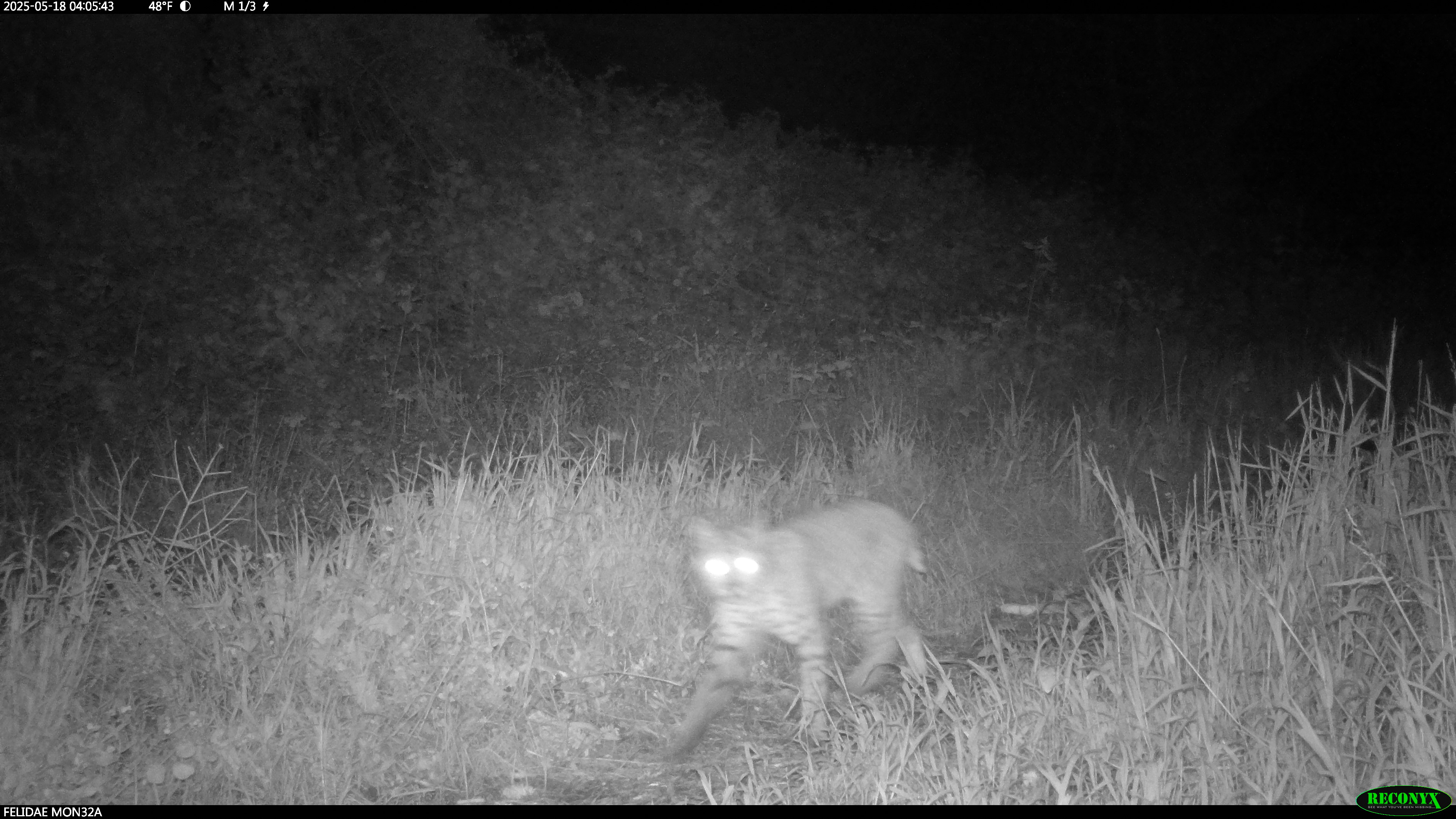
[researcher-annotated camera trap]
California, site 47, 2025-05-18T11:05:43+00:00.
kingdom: Animalia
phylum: Chordata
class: Mammalia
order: Carnivora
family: Felidae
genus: Lynx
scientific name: Lynx rufus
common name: bobcat